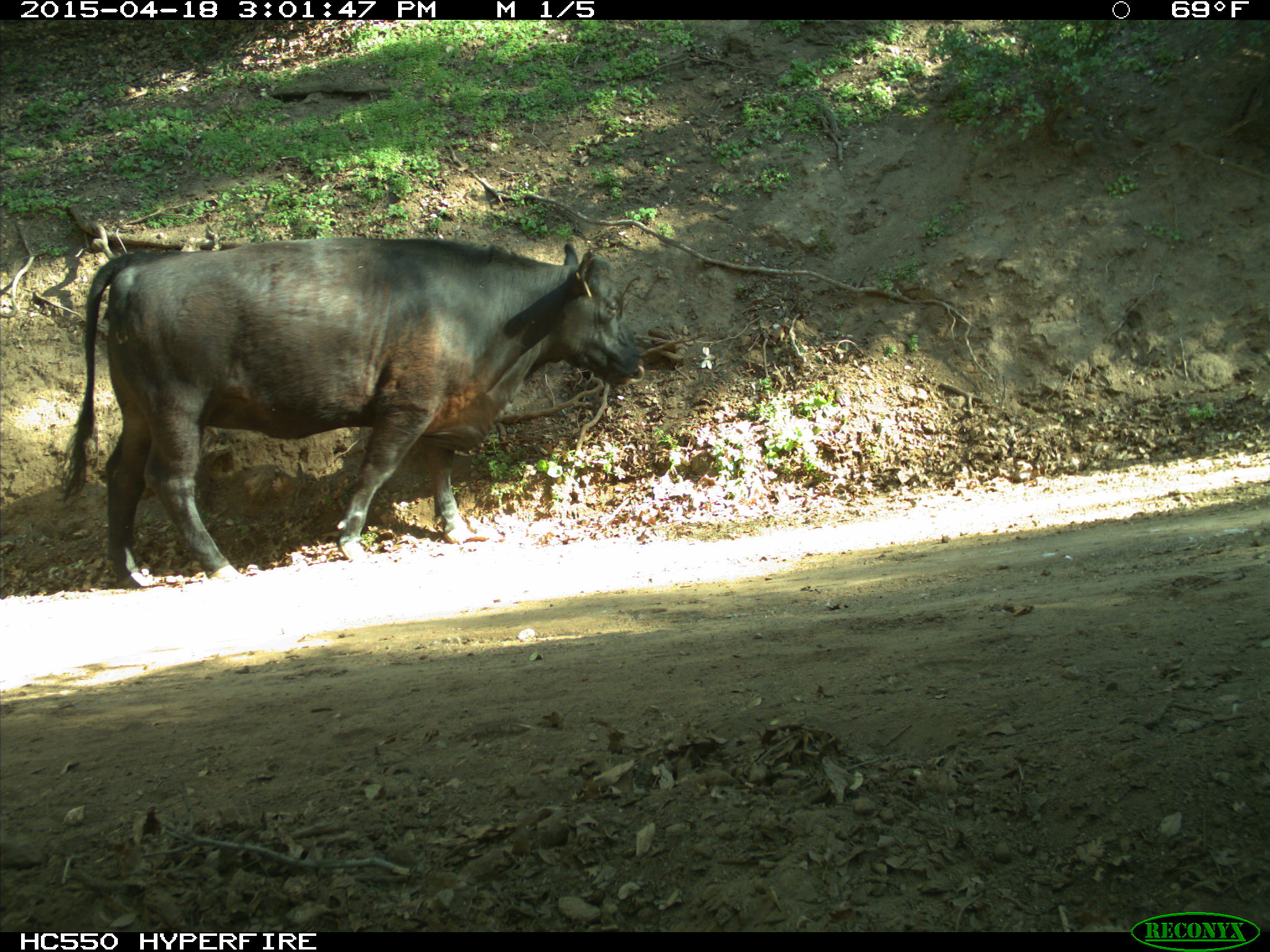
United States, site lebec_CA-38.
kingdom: Animalia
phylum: Chordata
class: Mammalia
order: Artiodactyla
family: Bovidae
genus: Bos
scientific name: Bos taurus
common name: domestic cow